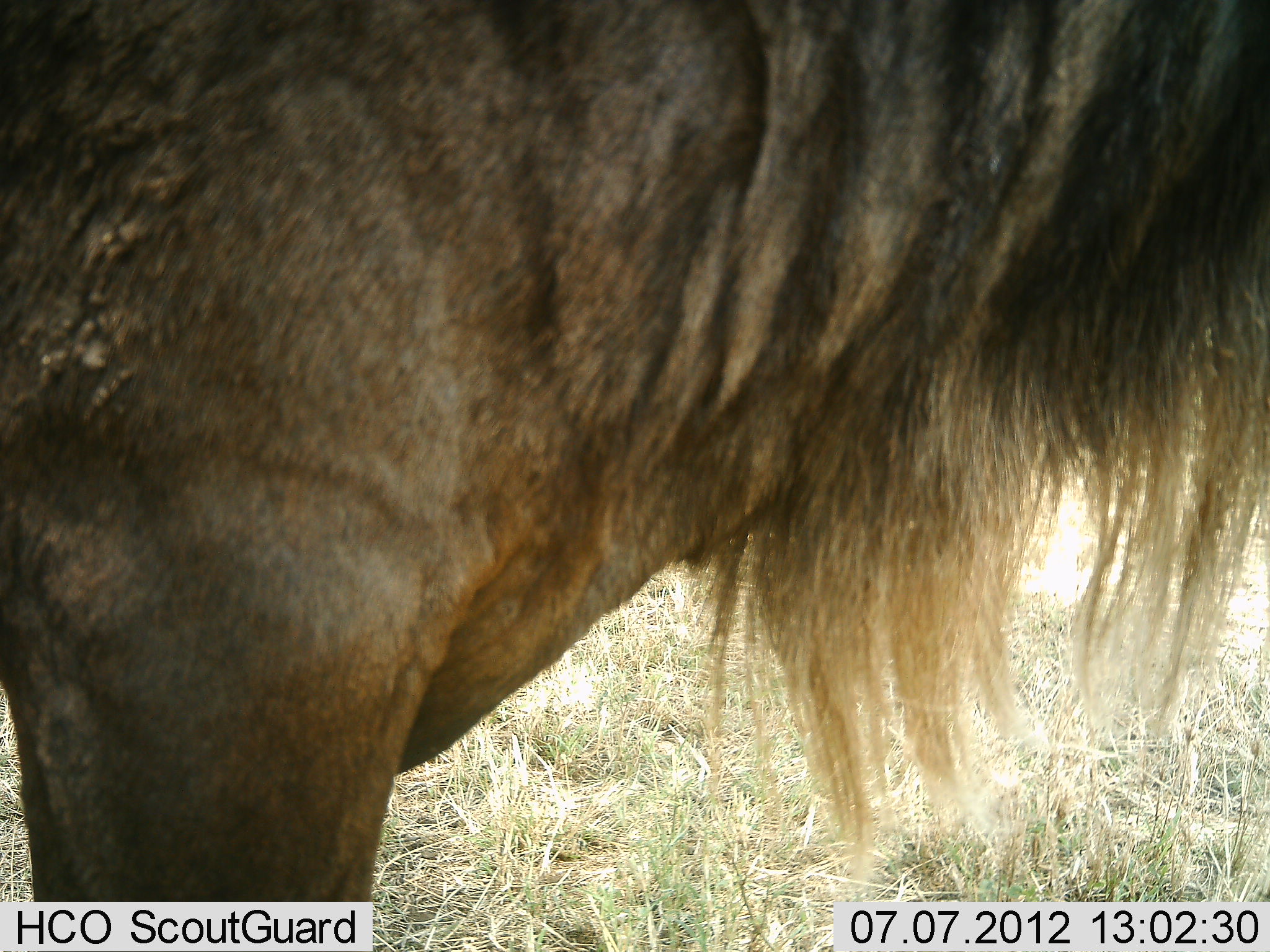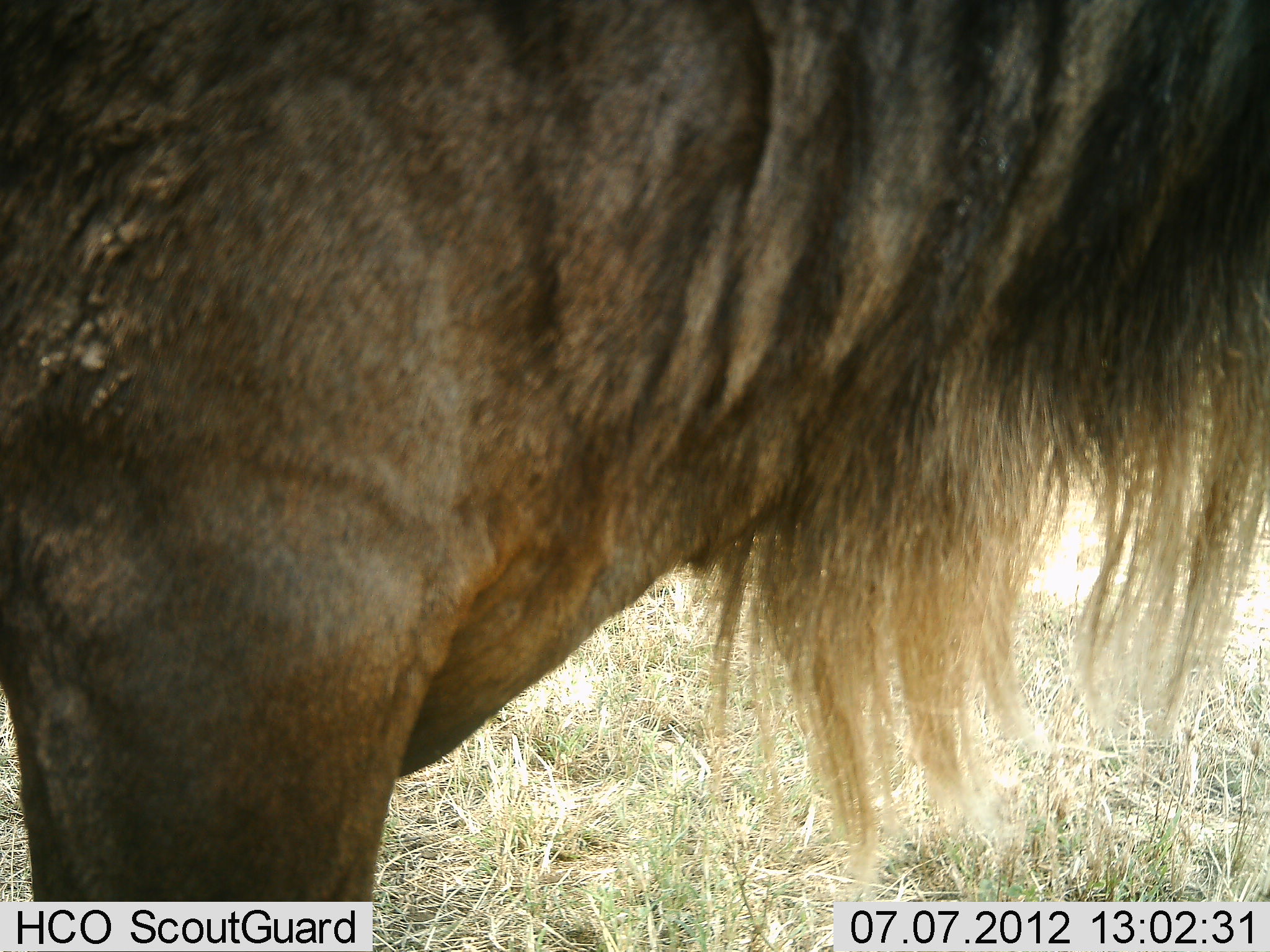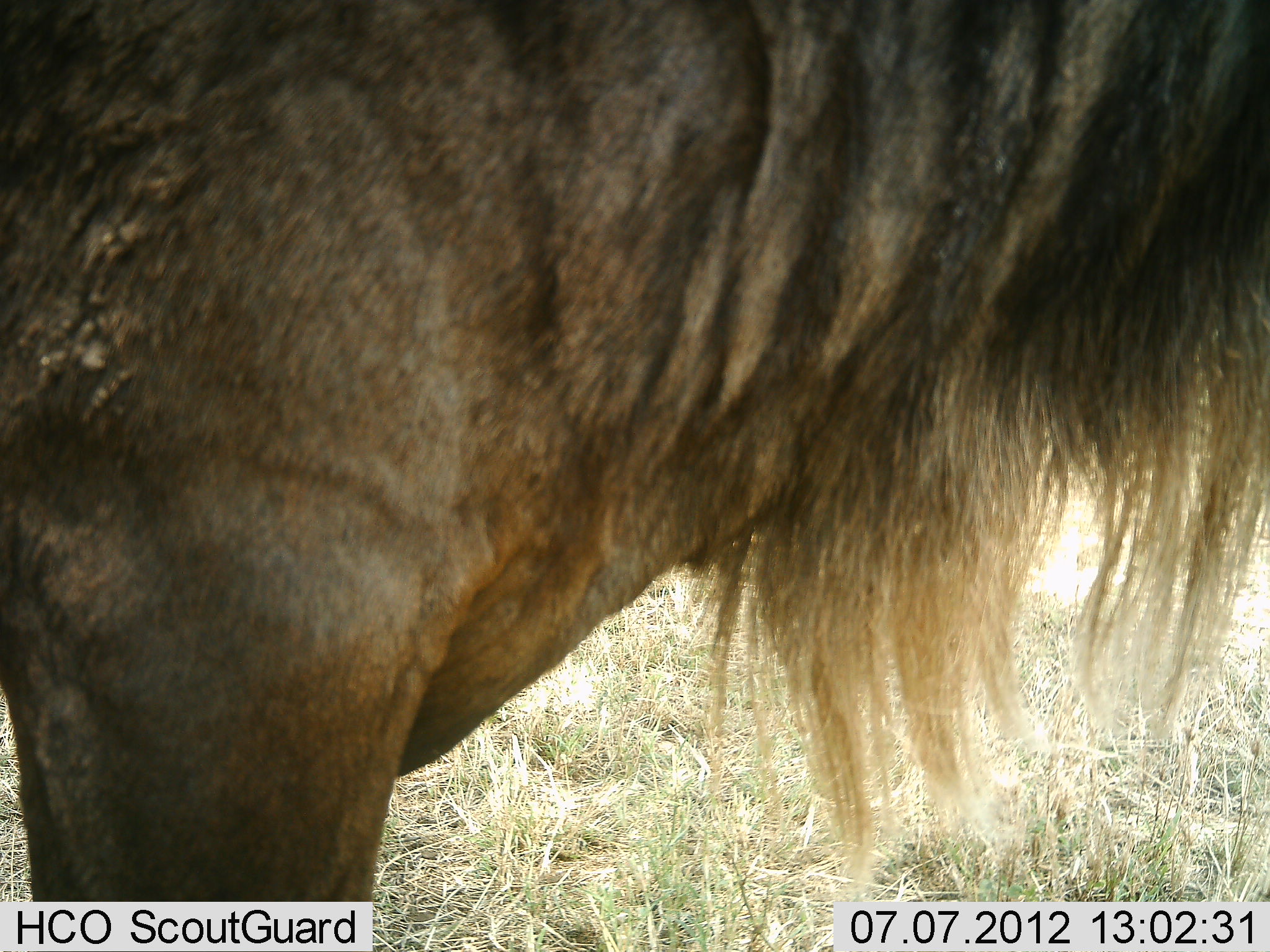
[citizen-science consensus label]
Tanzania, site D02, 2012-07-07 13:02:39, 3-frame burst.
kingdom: Animalia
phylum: Chordata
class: Mammalia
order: Artiodactyla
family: Bovidae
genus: Connochaetes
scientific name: Connochaetes taurinus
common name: blue wildebeest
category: wildebeest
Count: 1.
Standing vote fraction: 90%.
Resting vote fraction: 10%.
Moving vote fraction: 10%.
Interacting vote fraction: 0%.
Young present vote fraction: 0%.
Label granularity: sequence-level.